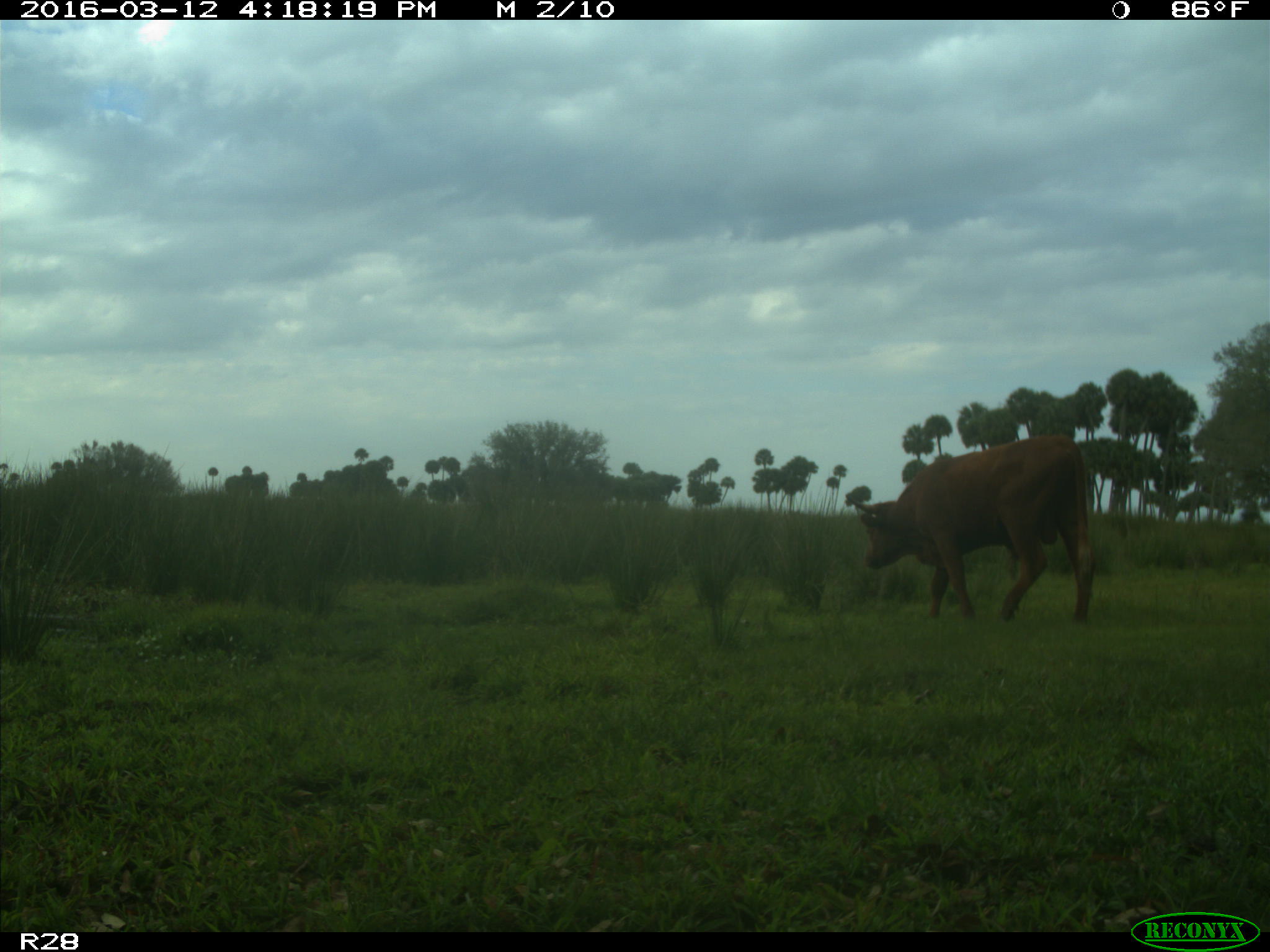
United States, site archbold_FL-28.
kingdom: Animalia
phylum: Chordata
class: Mammalia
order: Artiodactyla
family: Bovidae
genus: Bos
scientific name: Bos taurus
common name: domestic cow